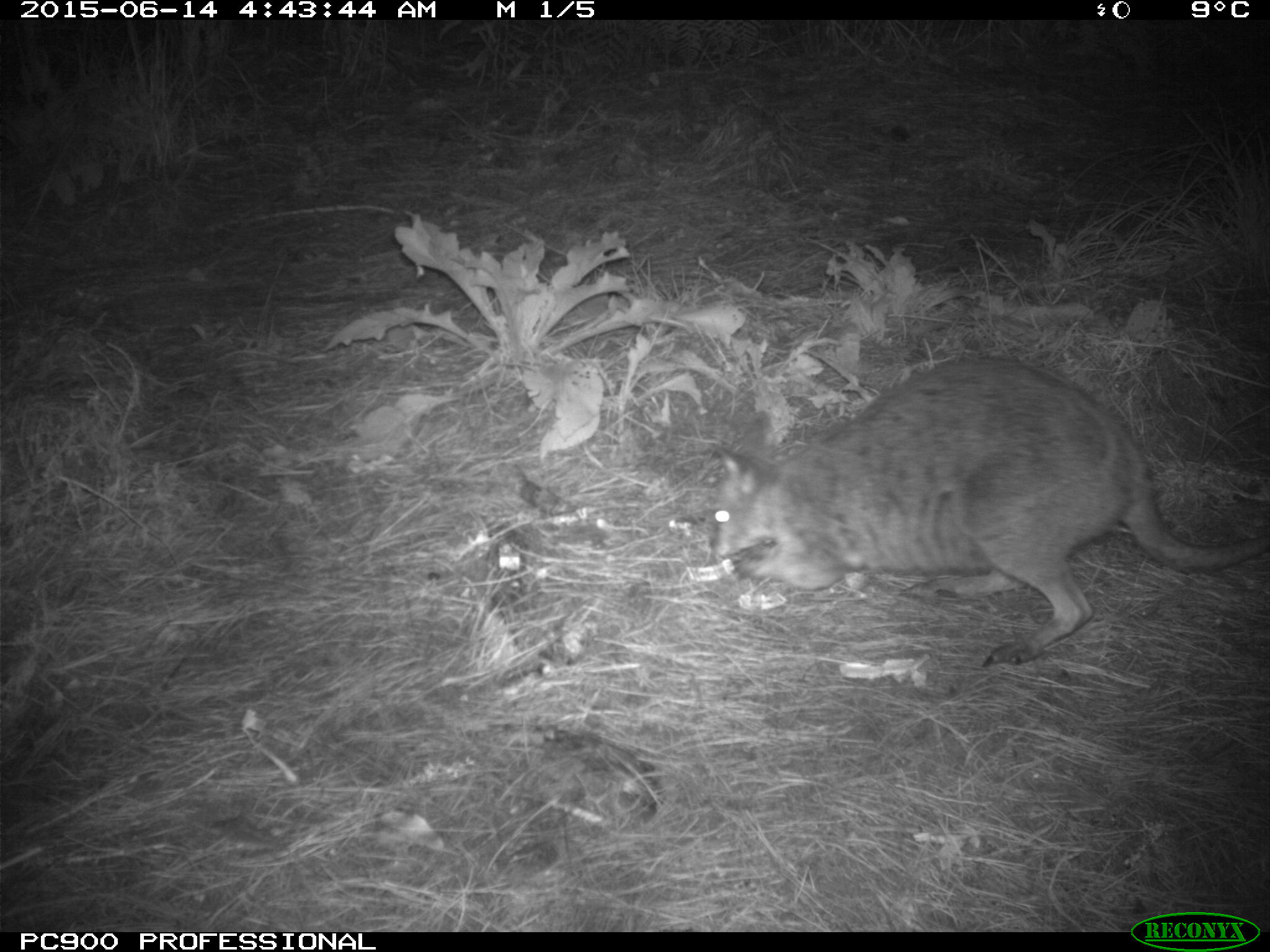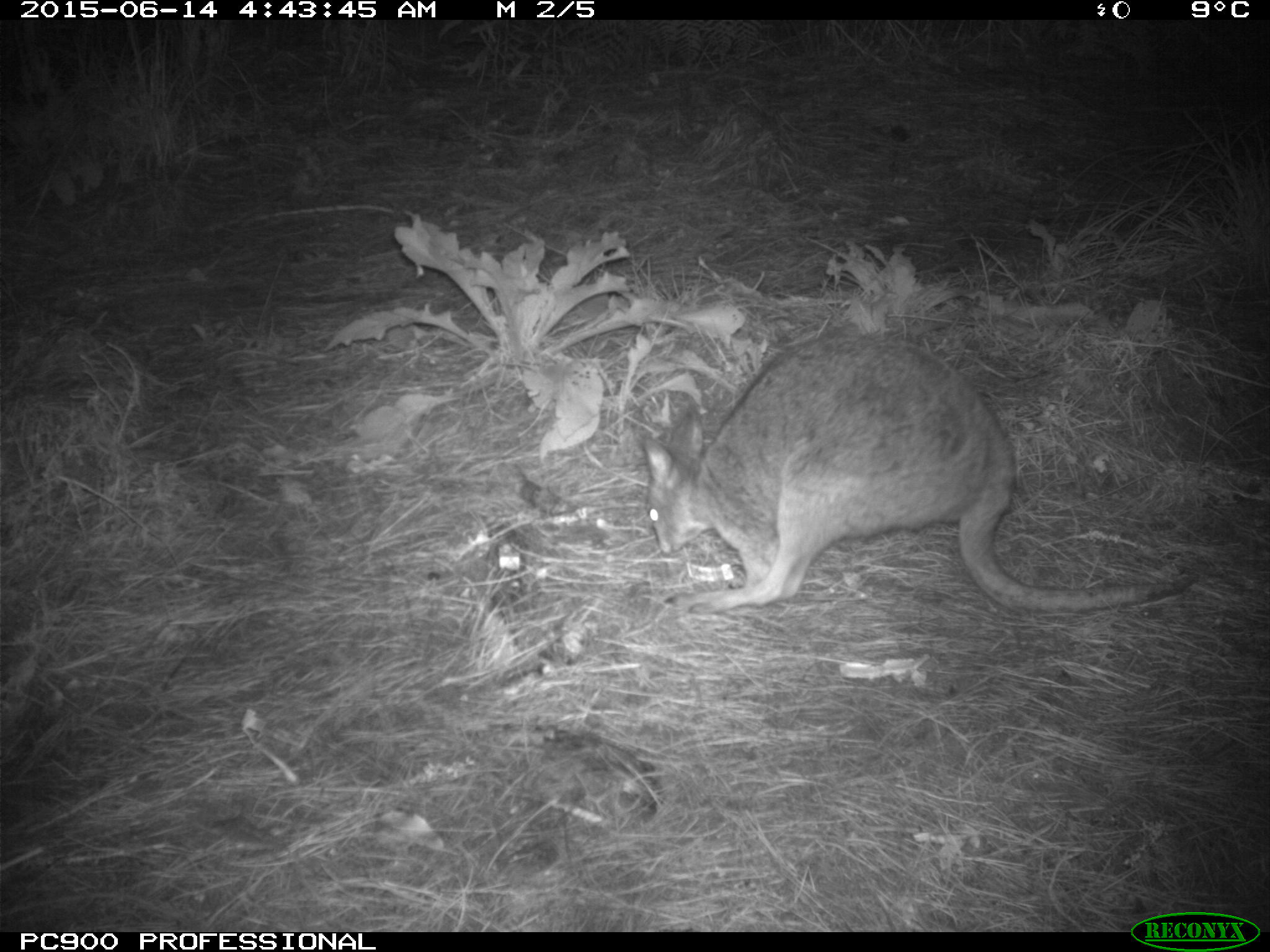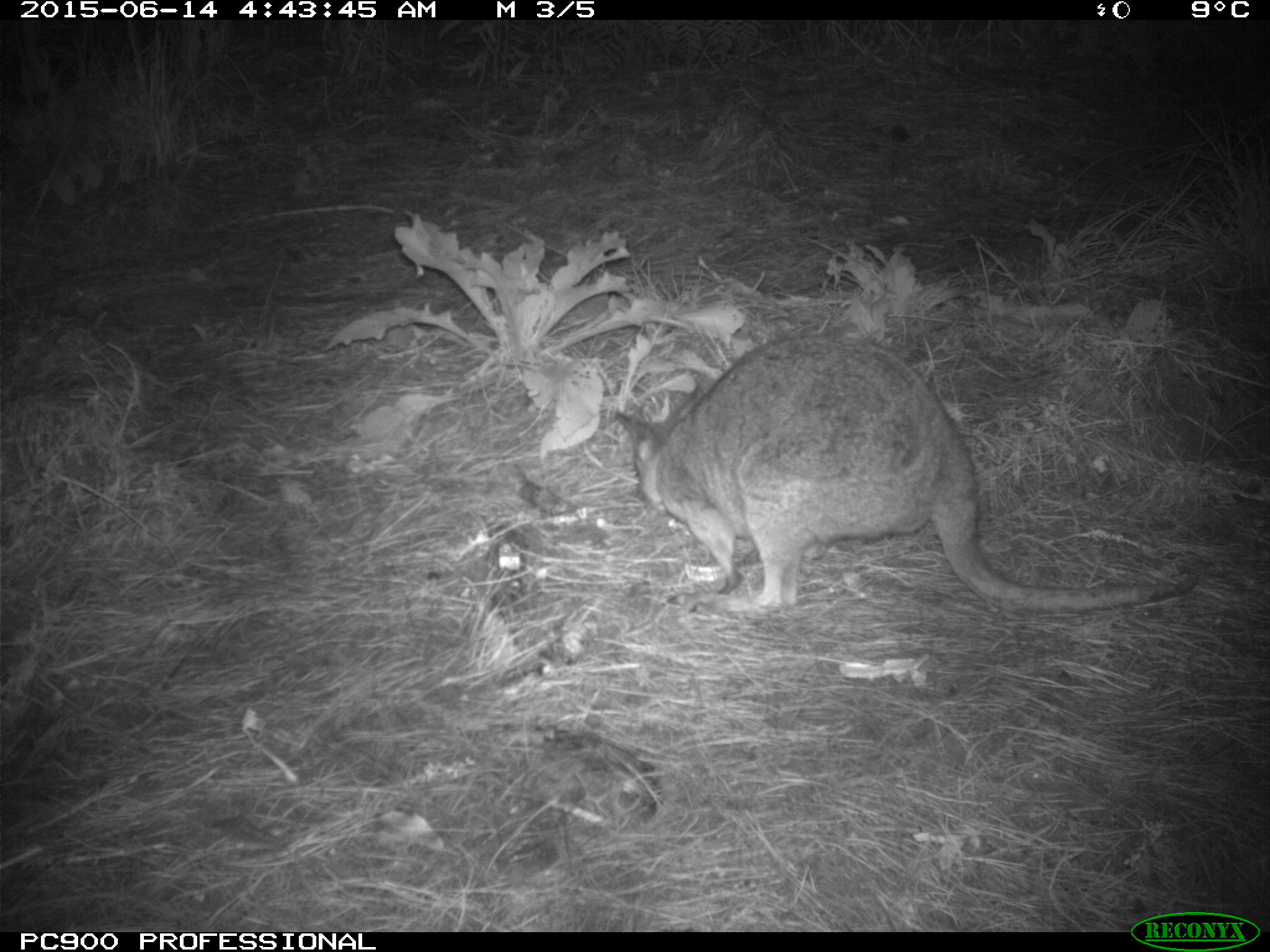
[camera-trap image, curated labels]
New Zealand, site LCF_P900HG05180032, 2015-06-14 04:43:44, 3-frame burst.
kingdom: Animalia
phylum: Chordata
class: Mammalia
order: Diprotodontia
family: Macropodidae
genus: Notamacropus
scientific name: Notamacropus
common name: wallaby